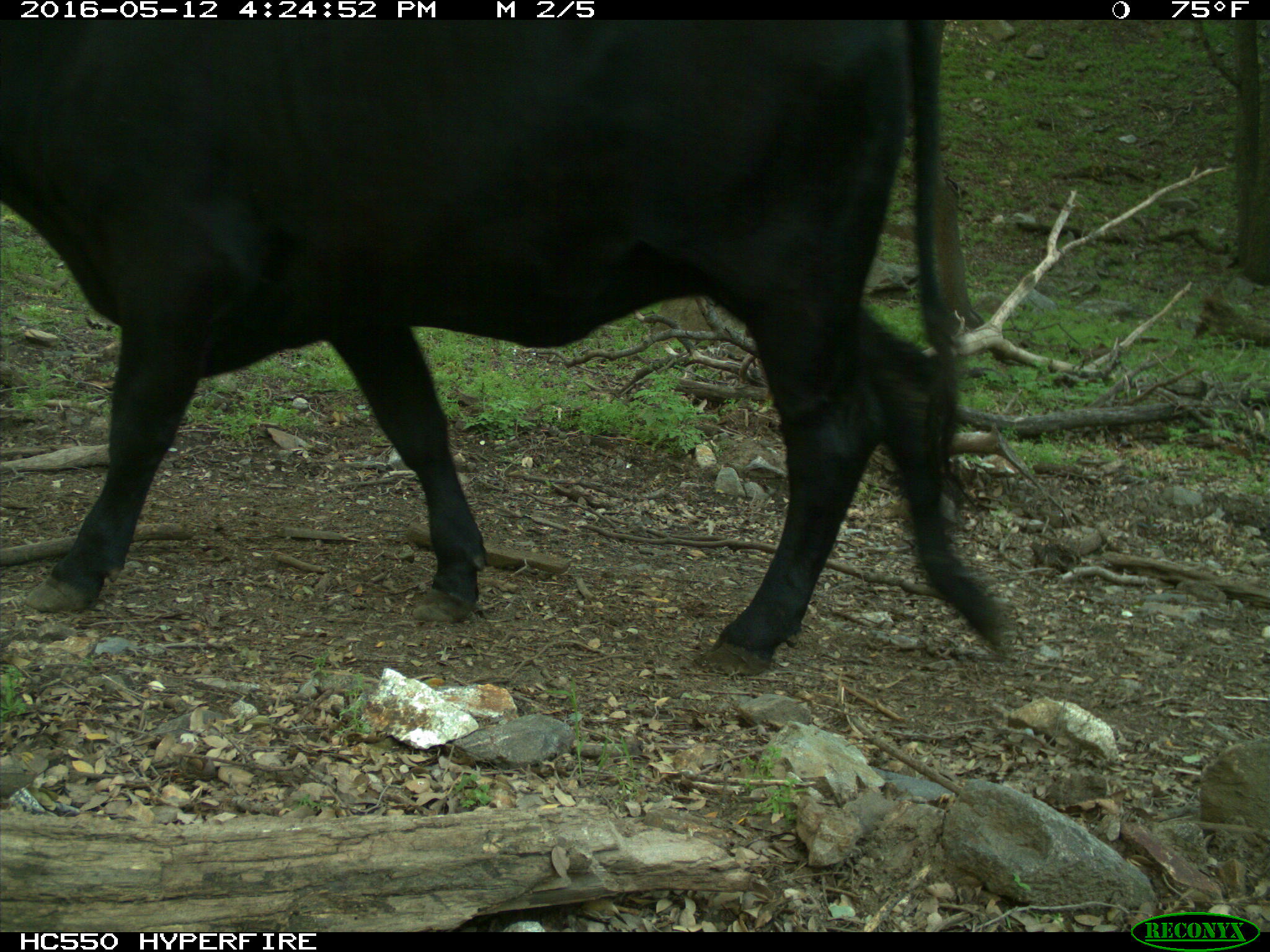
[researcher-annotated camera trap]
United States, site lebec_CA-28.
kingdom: Animalia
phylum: Chordata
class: Mammalia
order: Artiodactyla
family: Bovidae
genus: Bos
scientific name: Bos taurus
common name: domestic cow